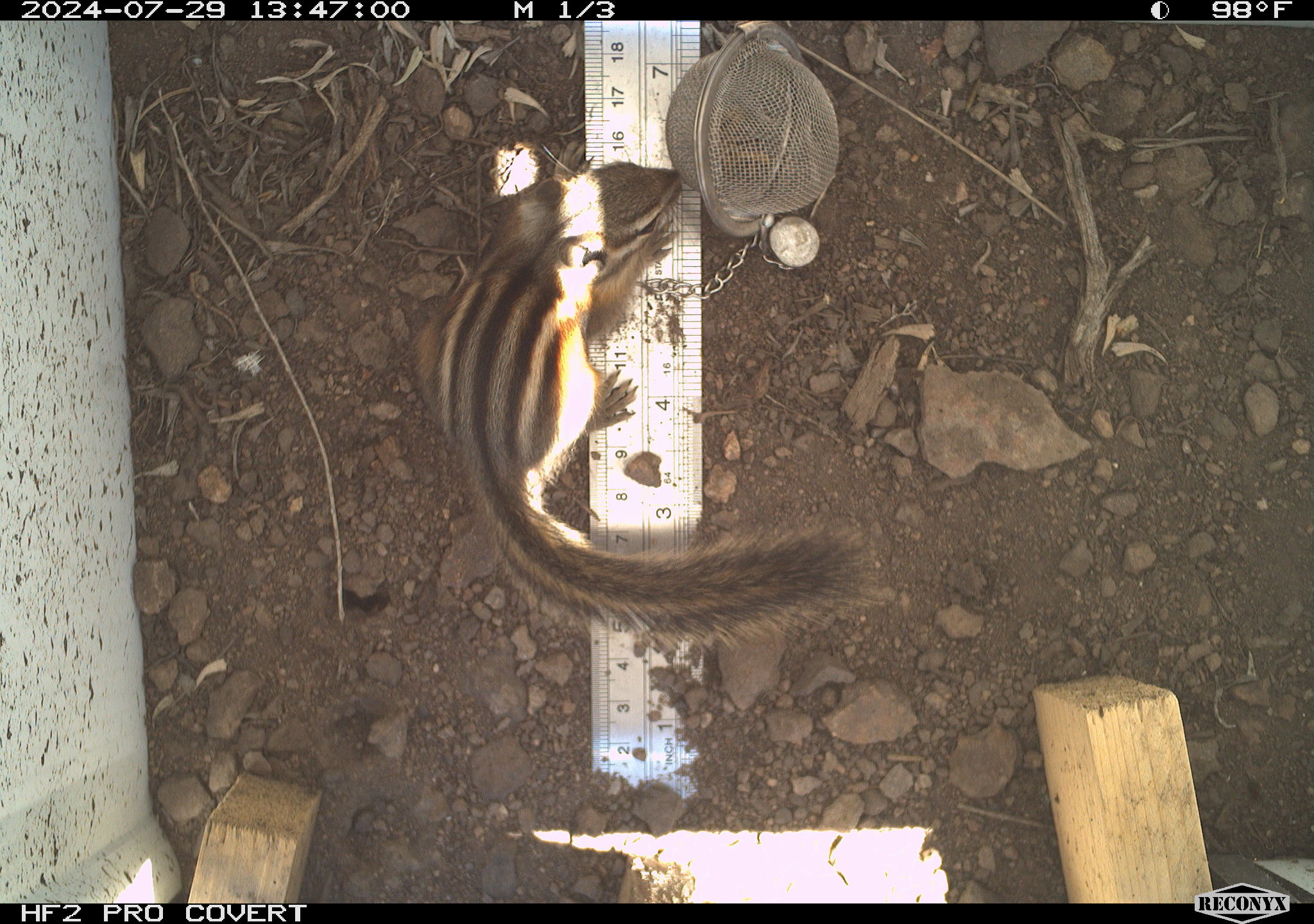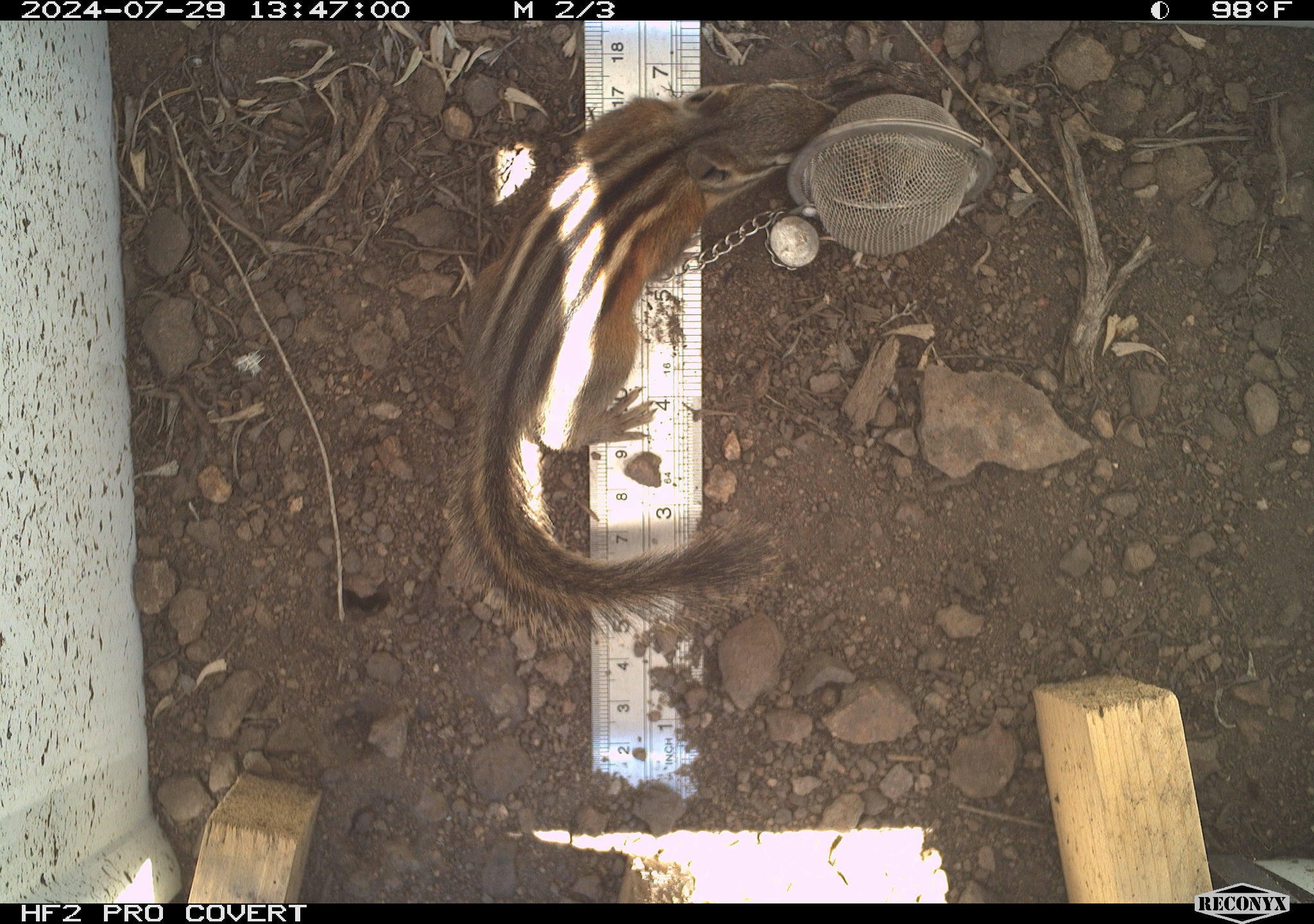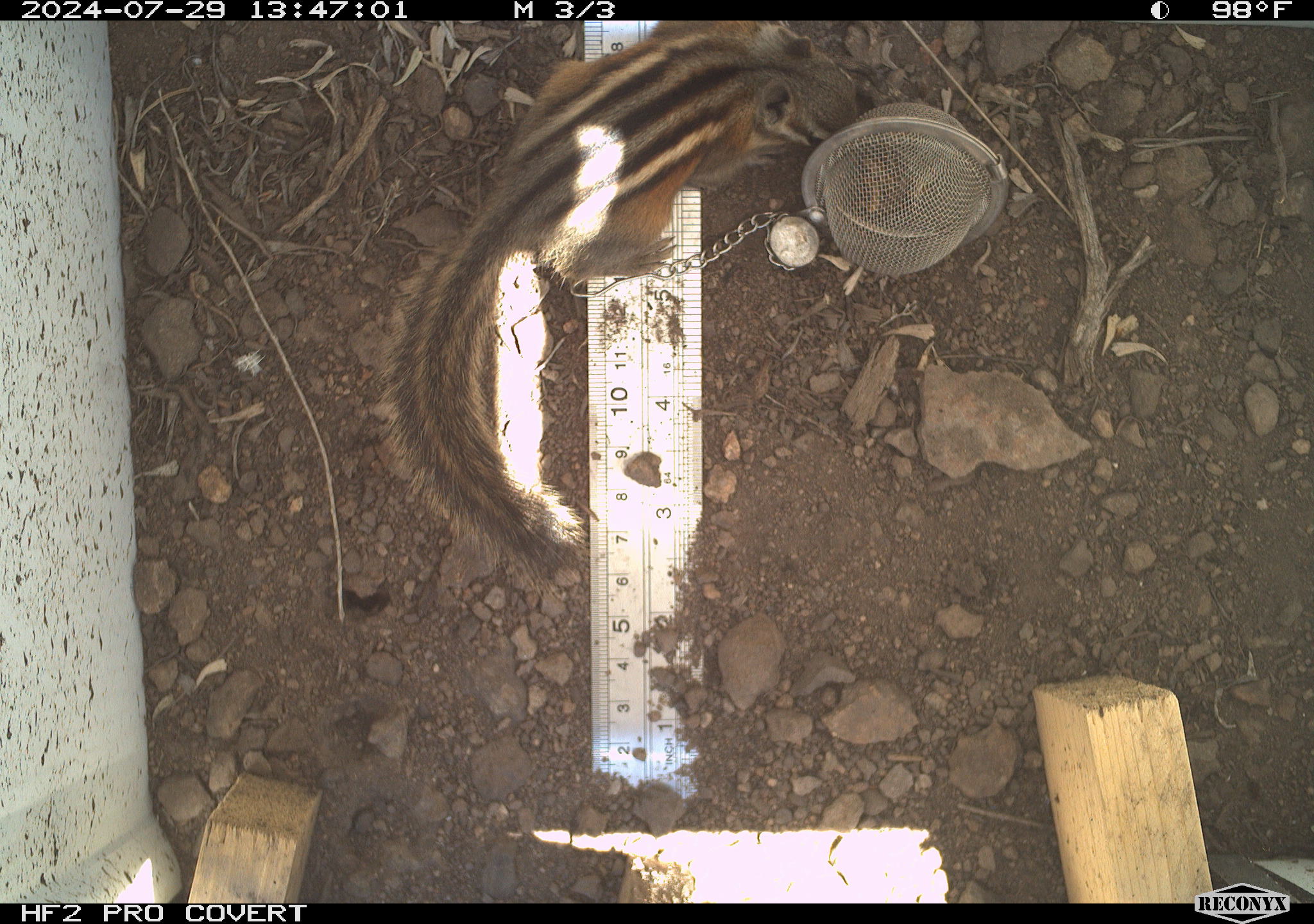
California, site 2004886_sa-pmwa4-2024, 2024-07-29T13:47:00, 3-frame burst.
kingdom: Animalia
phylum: Chordata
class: Mammalia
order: Rodentia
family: Sciuridae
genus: Neotamias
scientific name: Neotamias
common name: western chipmunks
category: neotamias species